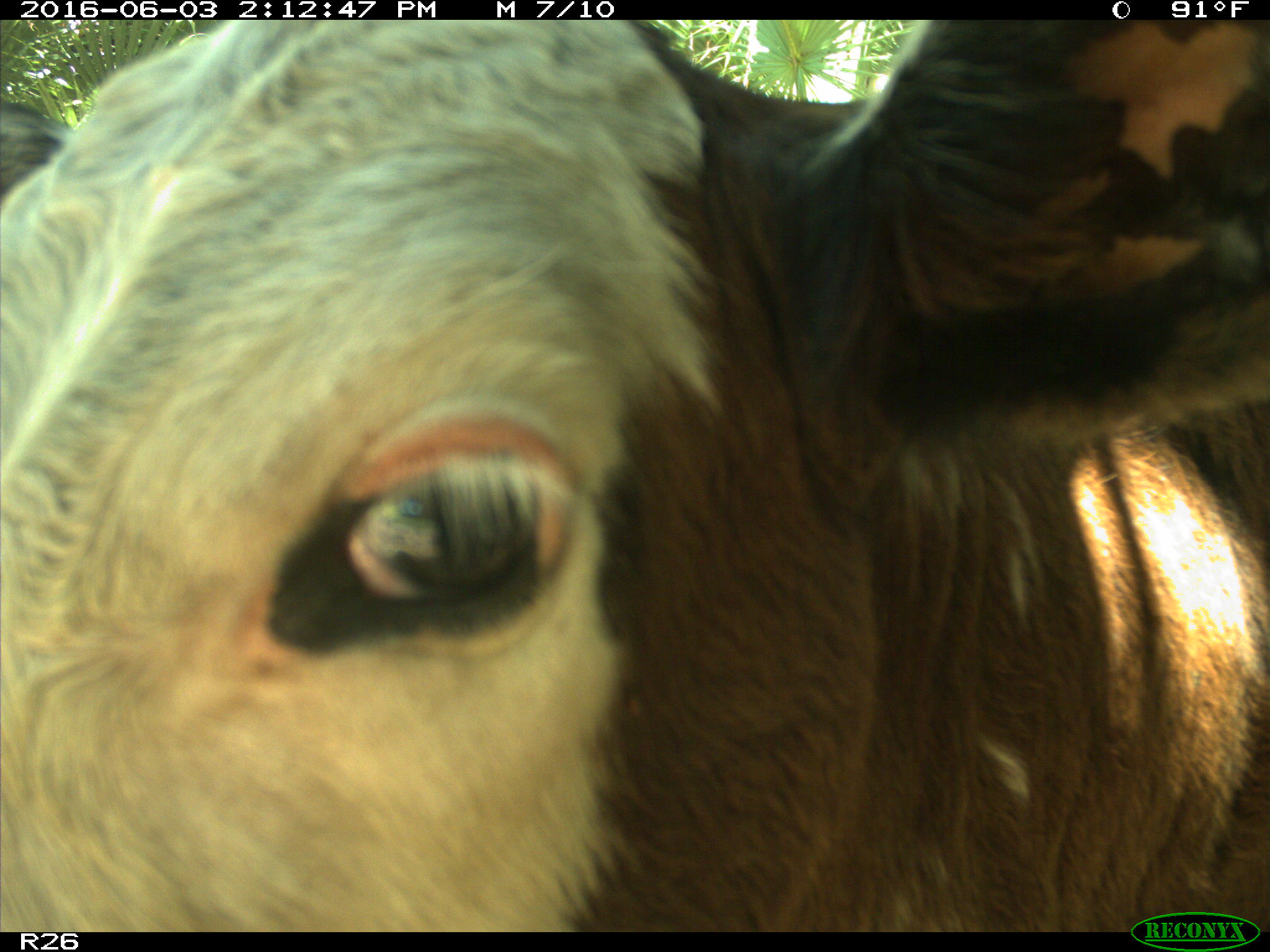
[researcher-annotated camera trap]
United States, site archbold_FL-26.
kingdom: Animalia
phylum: Chordata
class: Mammalia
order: Artiodactyla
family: Bovidae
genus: Bos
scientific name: Bos taurus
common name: domestic cow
Bos taurus (domestic cow).